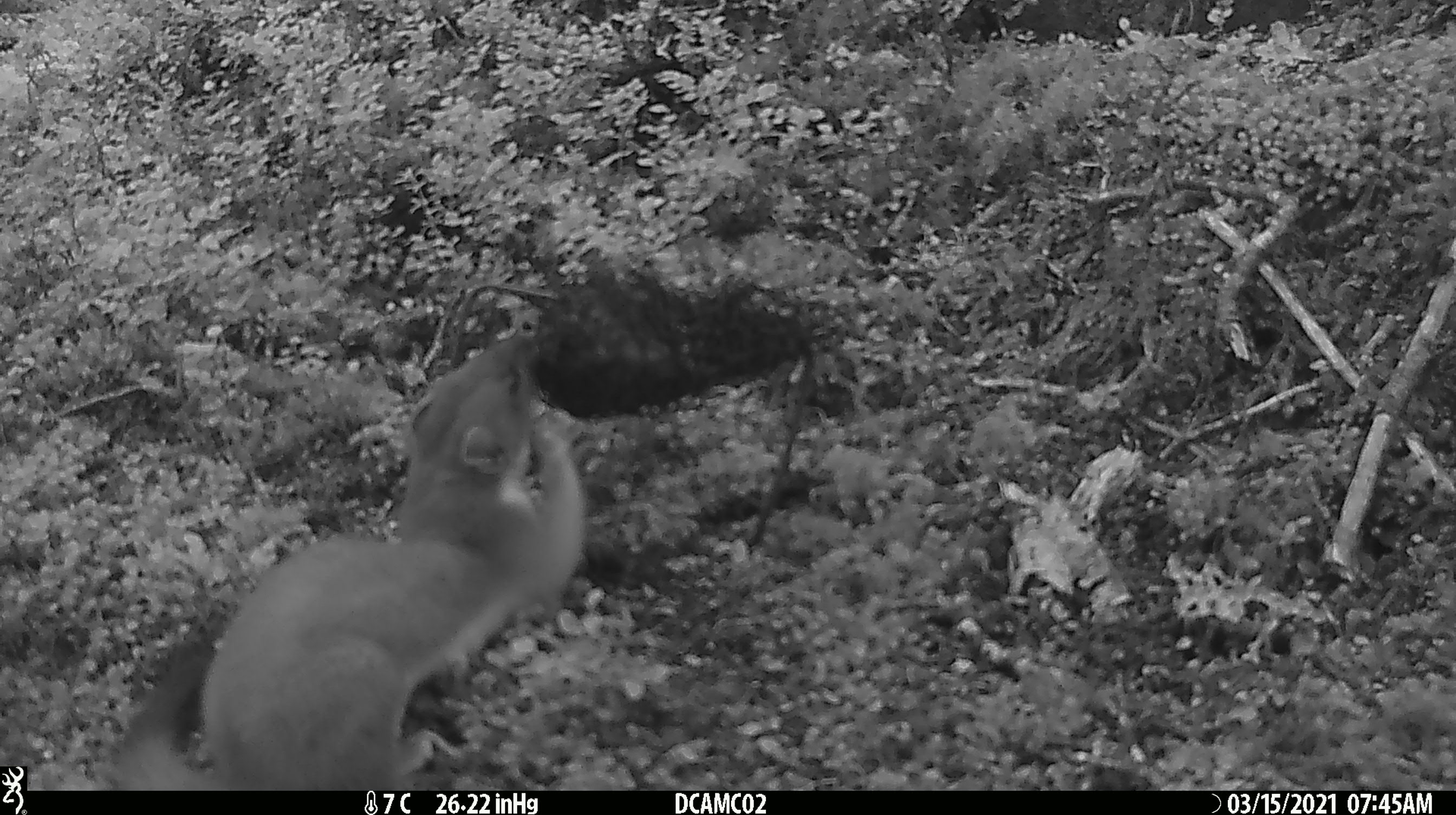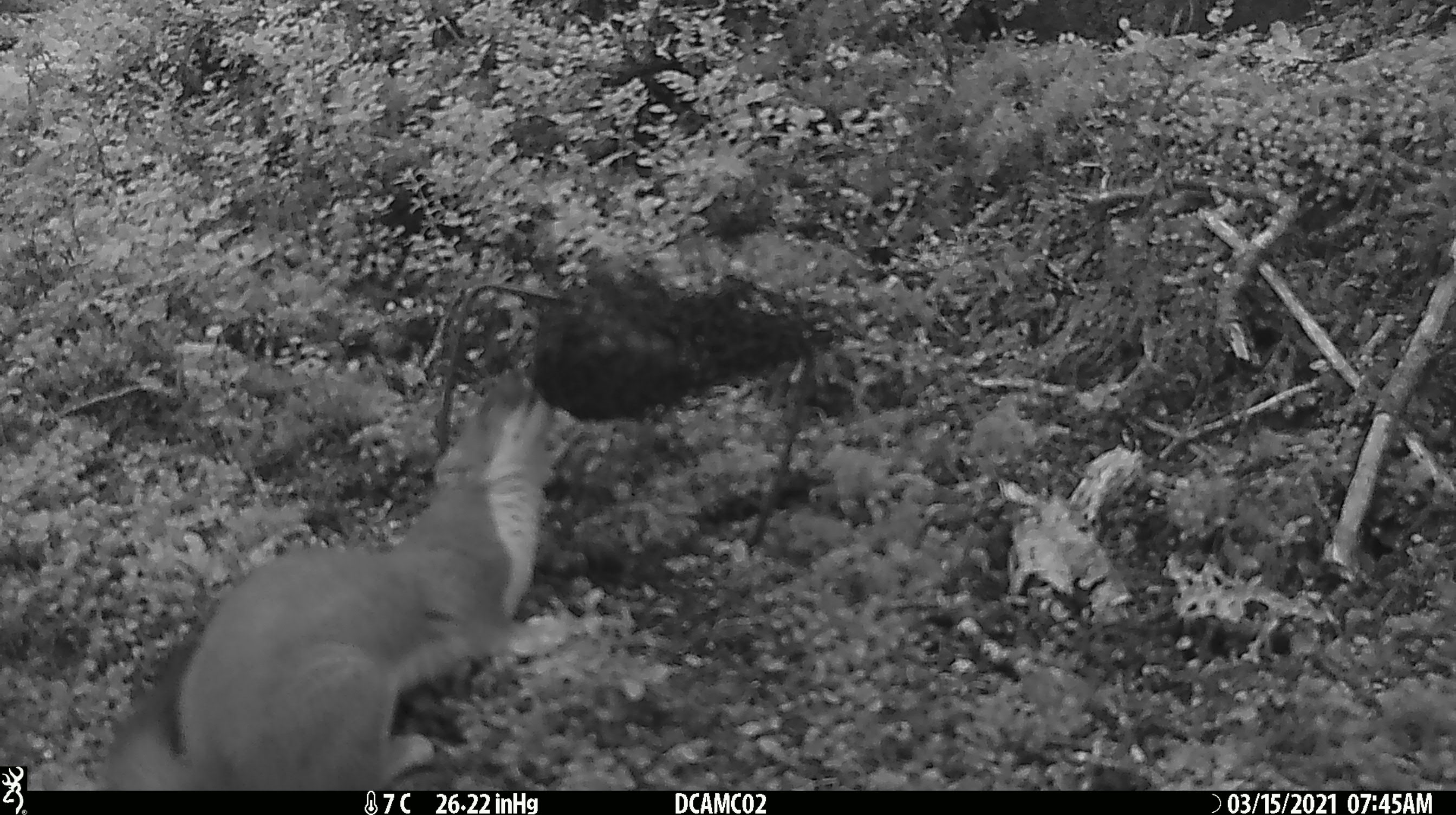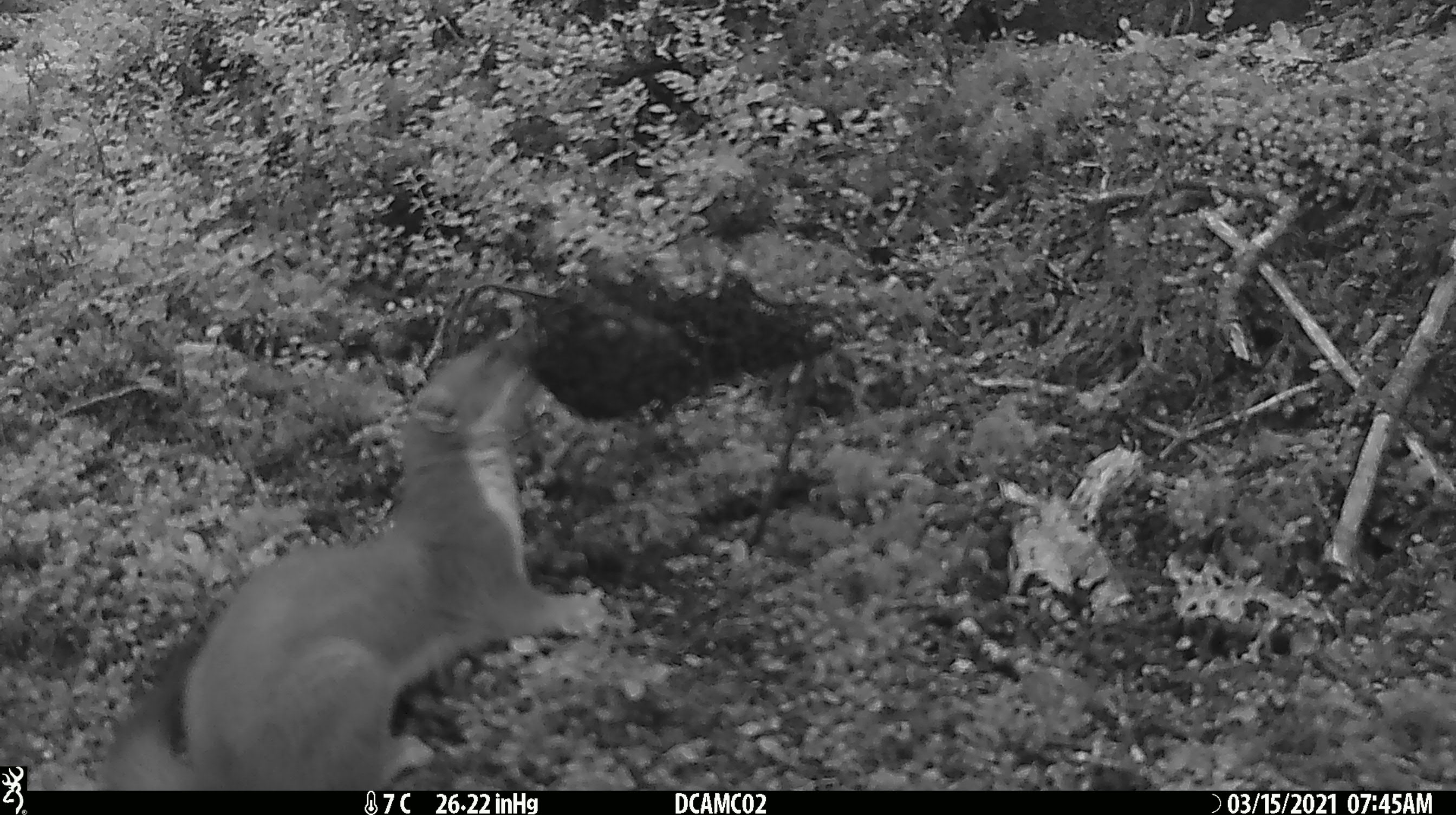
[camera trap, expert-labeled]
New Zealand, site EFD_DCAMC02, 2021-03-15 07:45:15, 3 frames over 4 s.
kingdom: Animalia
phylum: Chordata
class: Mammalia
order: Carnivora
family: Mustelidae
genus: Mustela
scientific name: Mustela erminea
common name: stoat